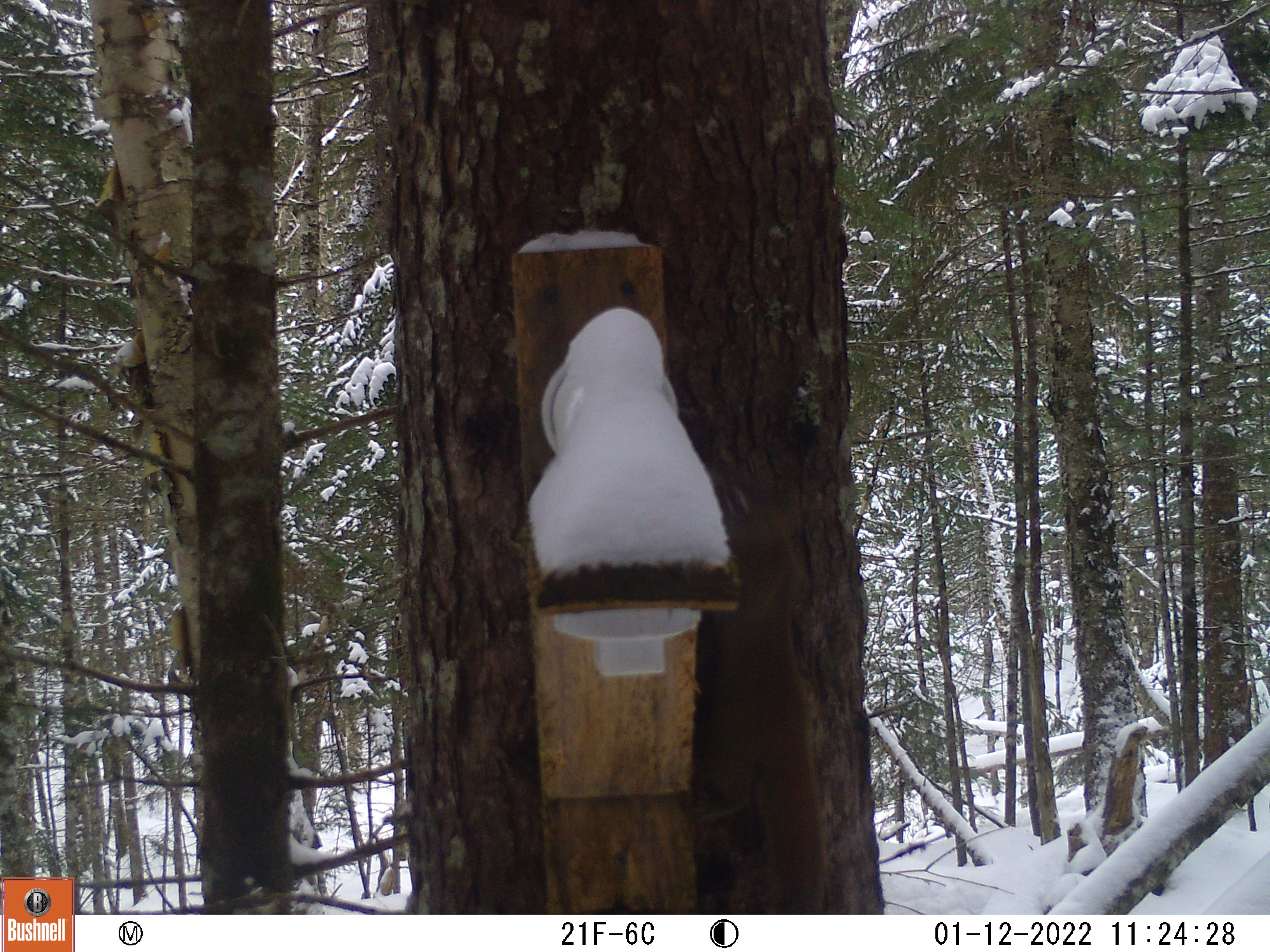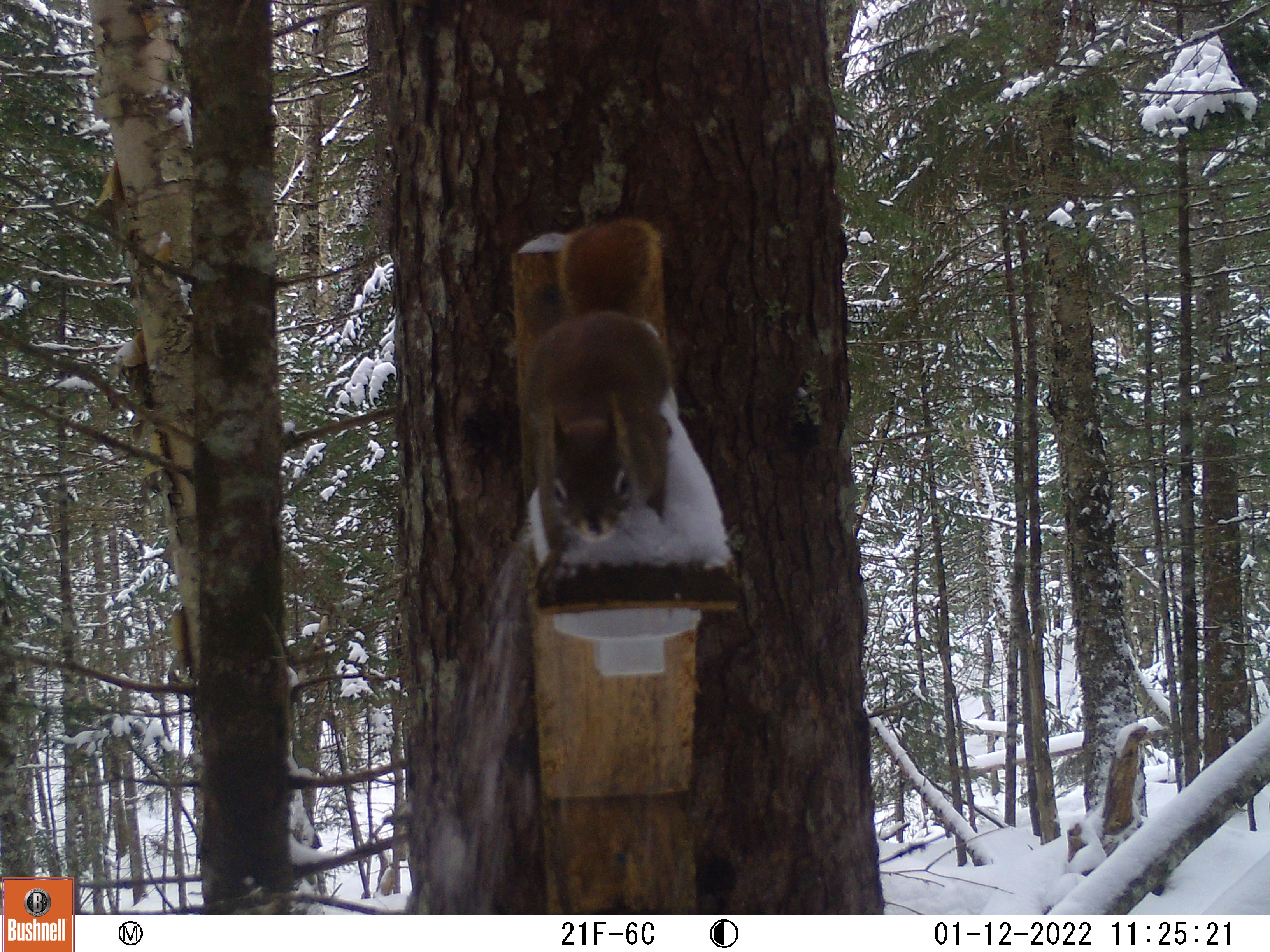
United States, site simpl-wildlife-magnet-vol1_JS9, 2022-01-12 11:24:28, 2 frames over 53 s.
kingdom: Animalia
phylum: Chordata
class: Mammalia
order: Rodentia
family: Sciuridae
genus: Tamiasciurus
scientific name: Tamiasciurus hudsonicus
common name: red squirrel